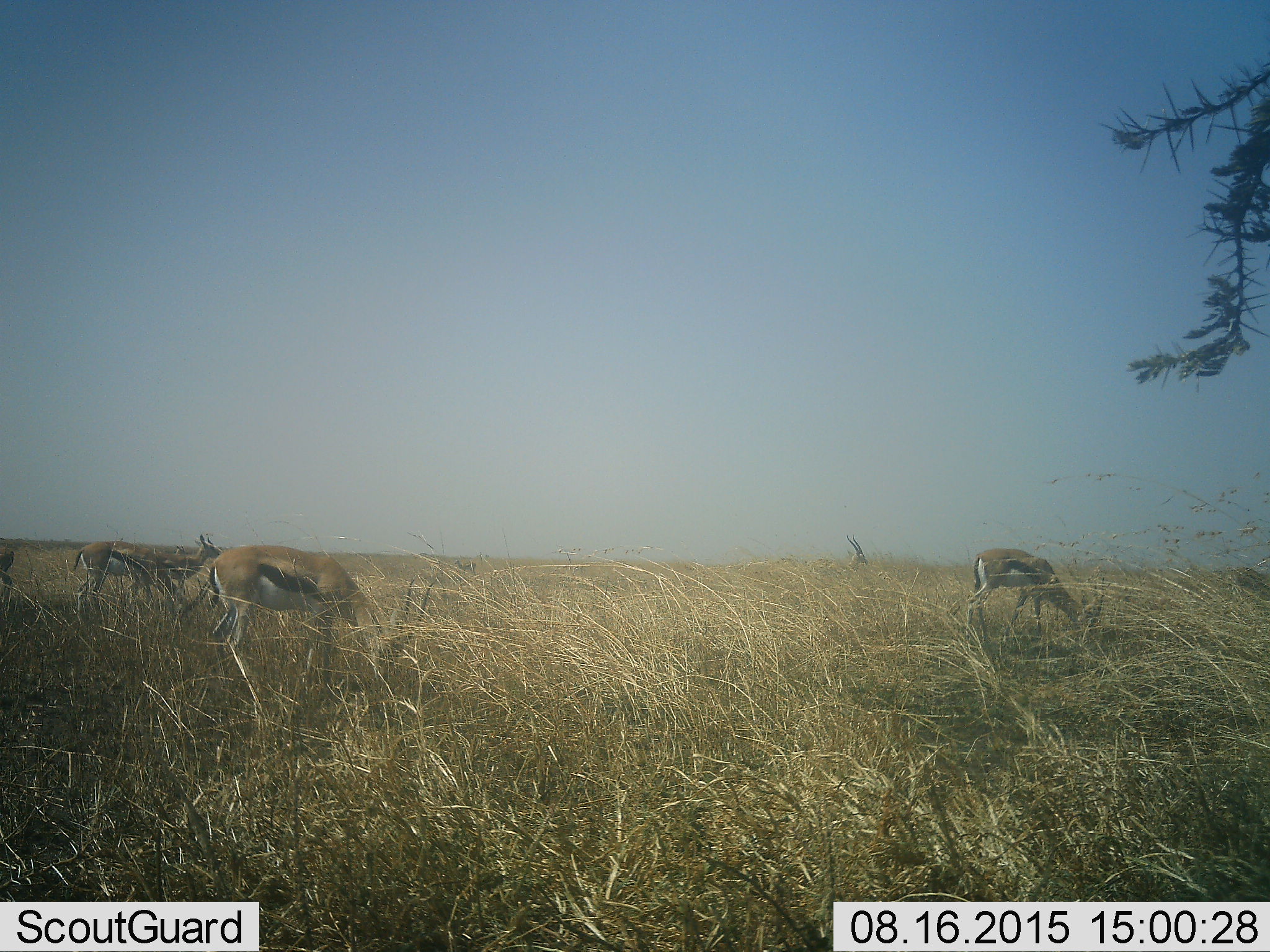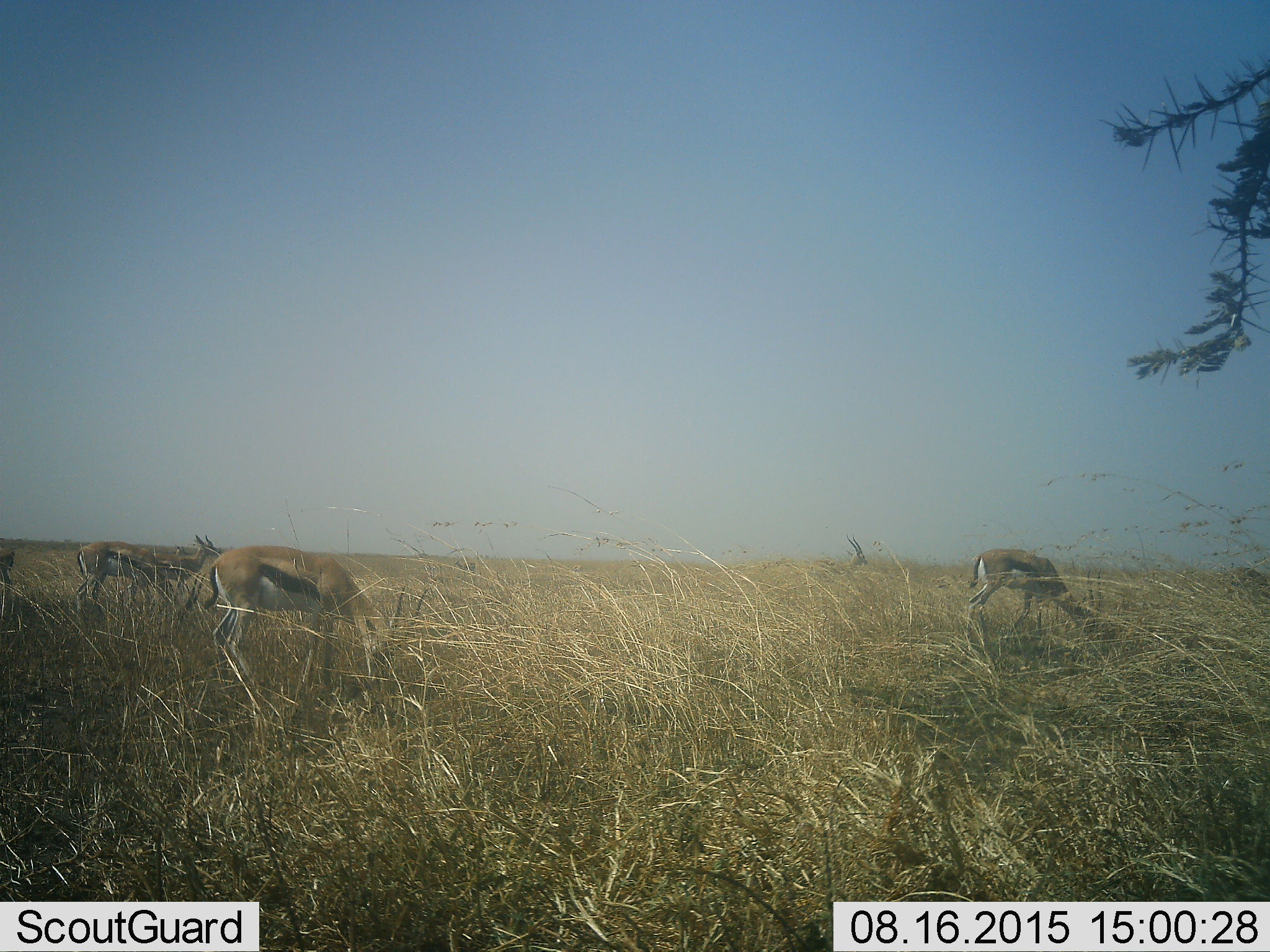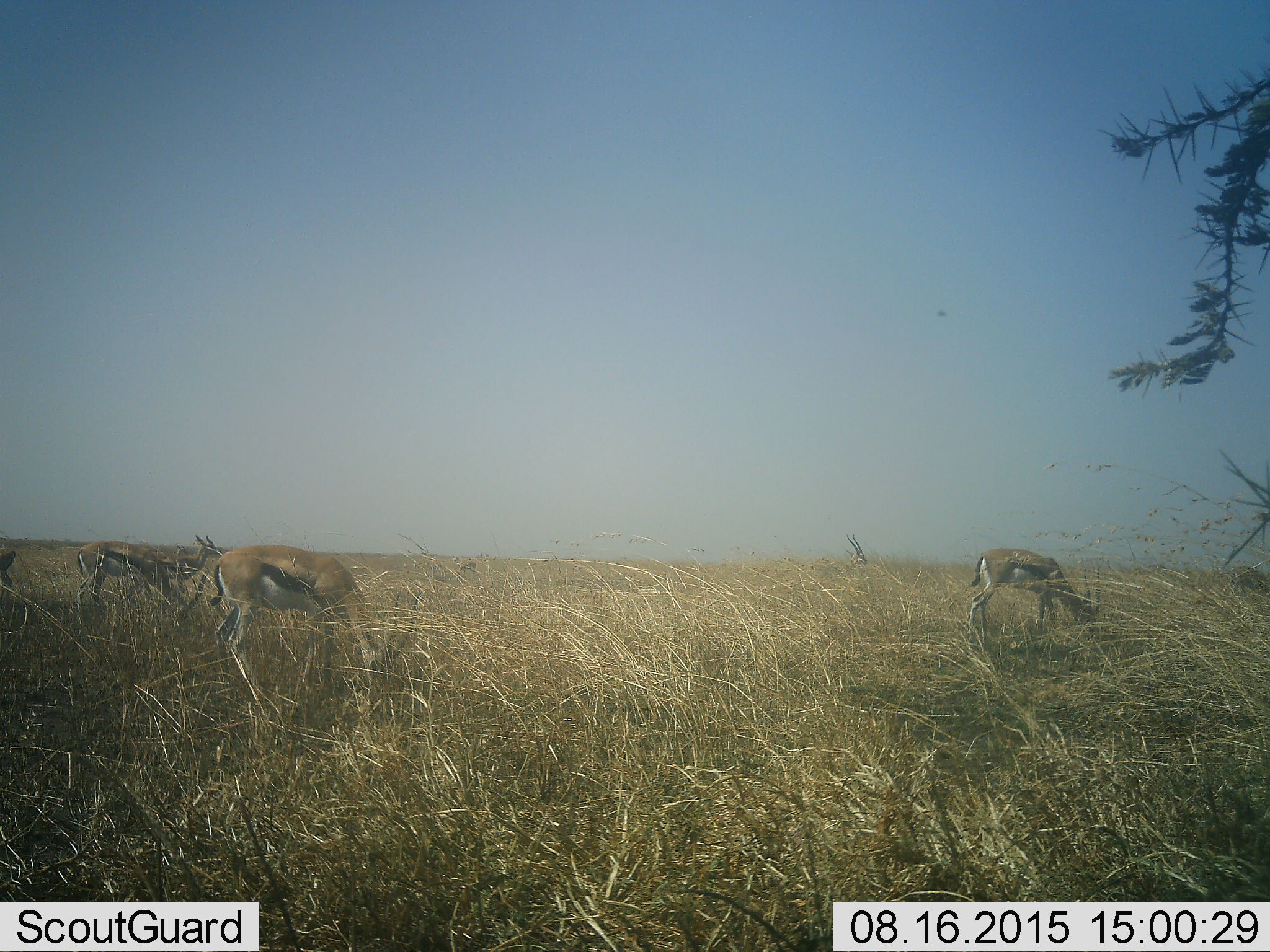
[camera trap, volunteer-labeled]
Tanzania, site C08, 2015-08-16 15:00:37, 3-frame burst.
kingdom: Animalia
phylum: Chordata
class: Mammalia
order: Artiodactyla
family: Bovidae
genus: Eudorcas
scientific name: Eudorcas thomsonii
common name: thomson's gazelle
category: gazellethomsons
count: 5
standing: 64%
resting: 7%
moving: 29%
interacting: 7%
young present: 7%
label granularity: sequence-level